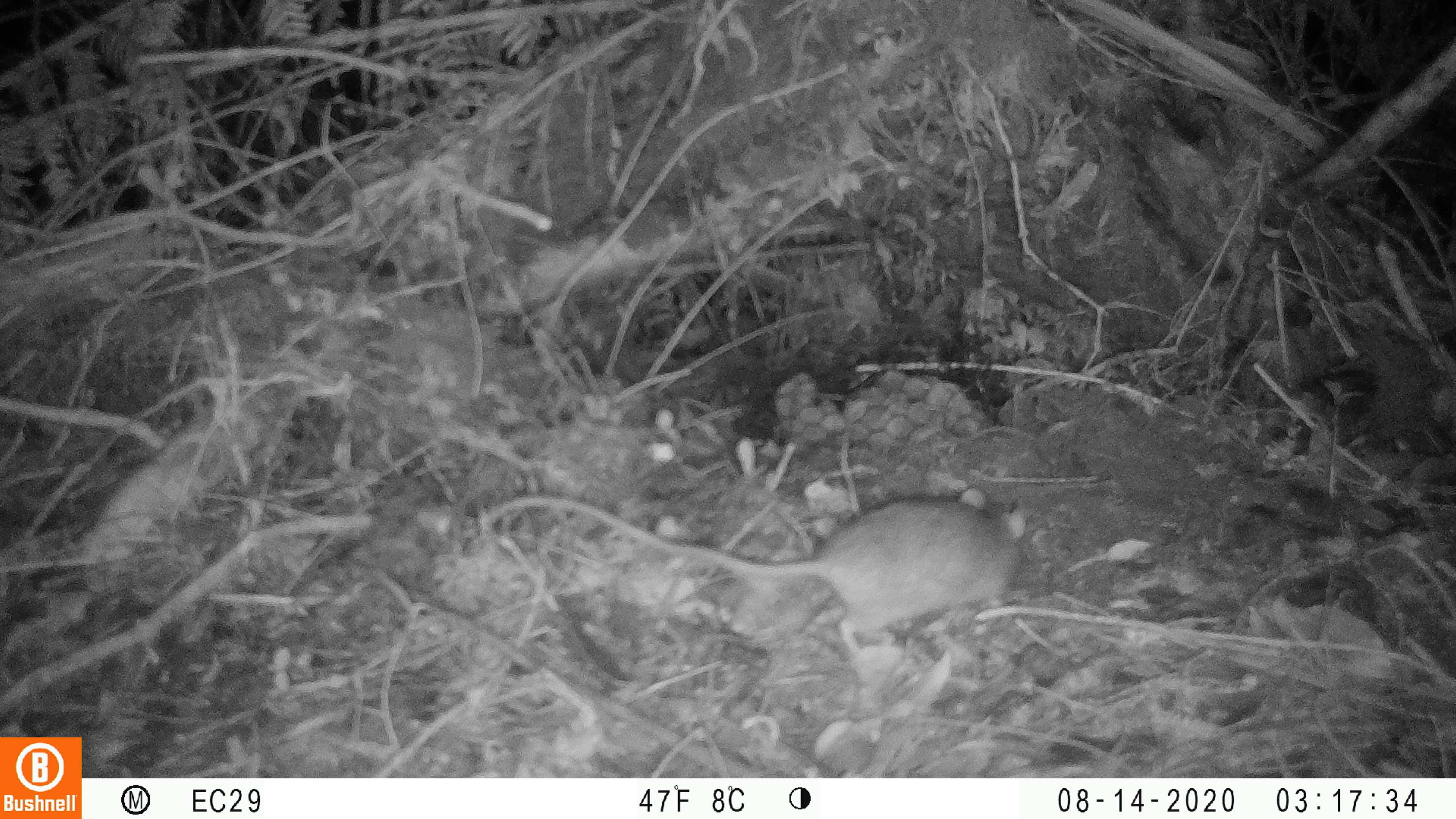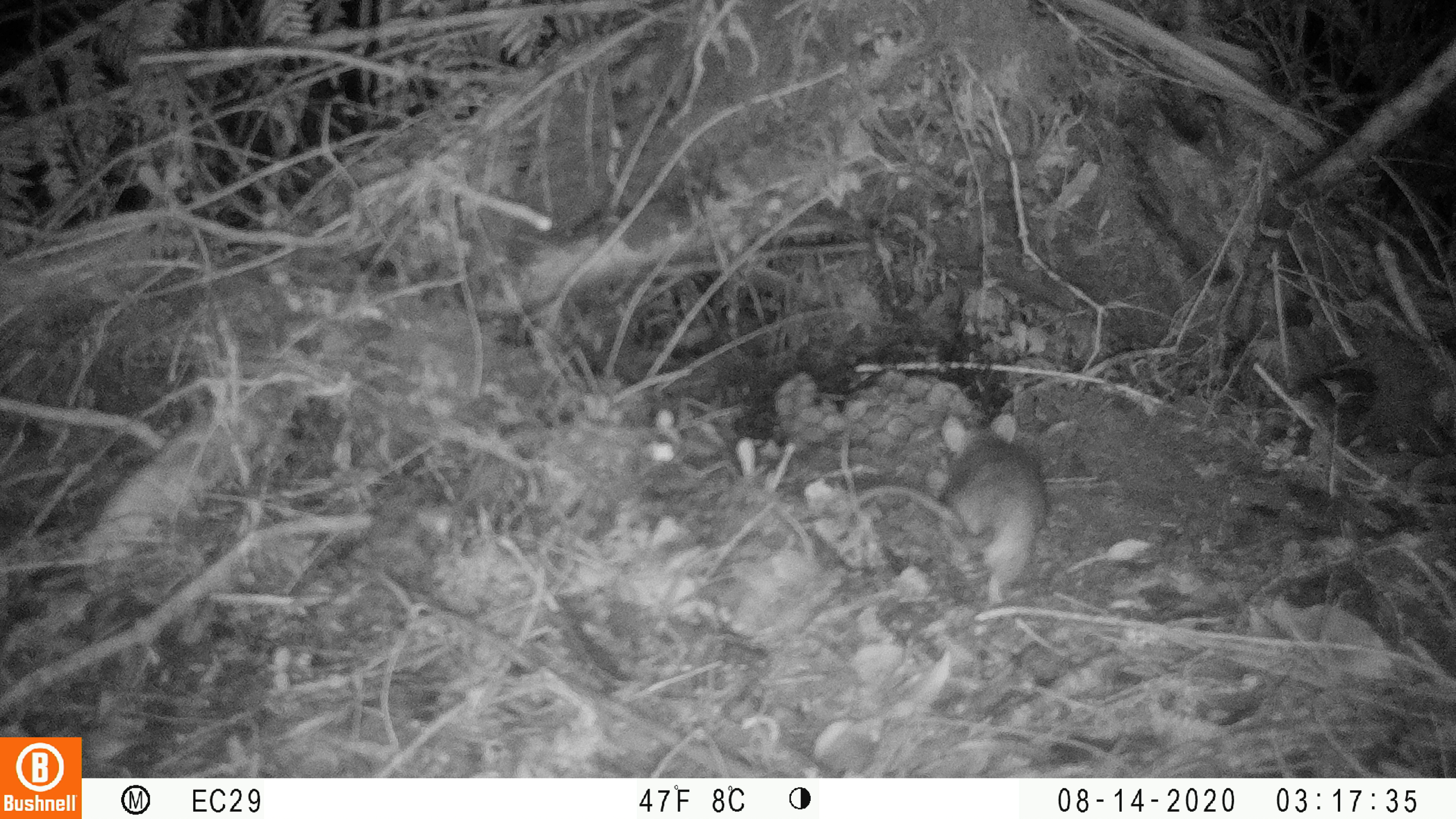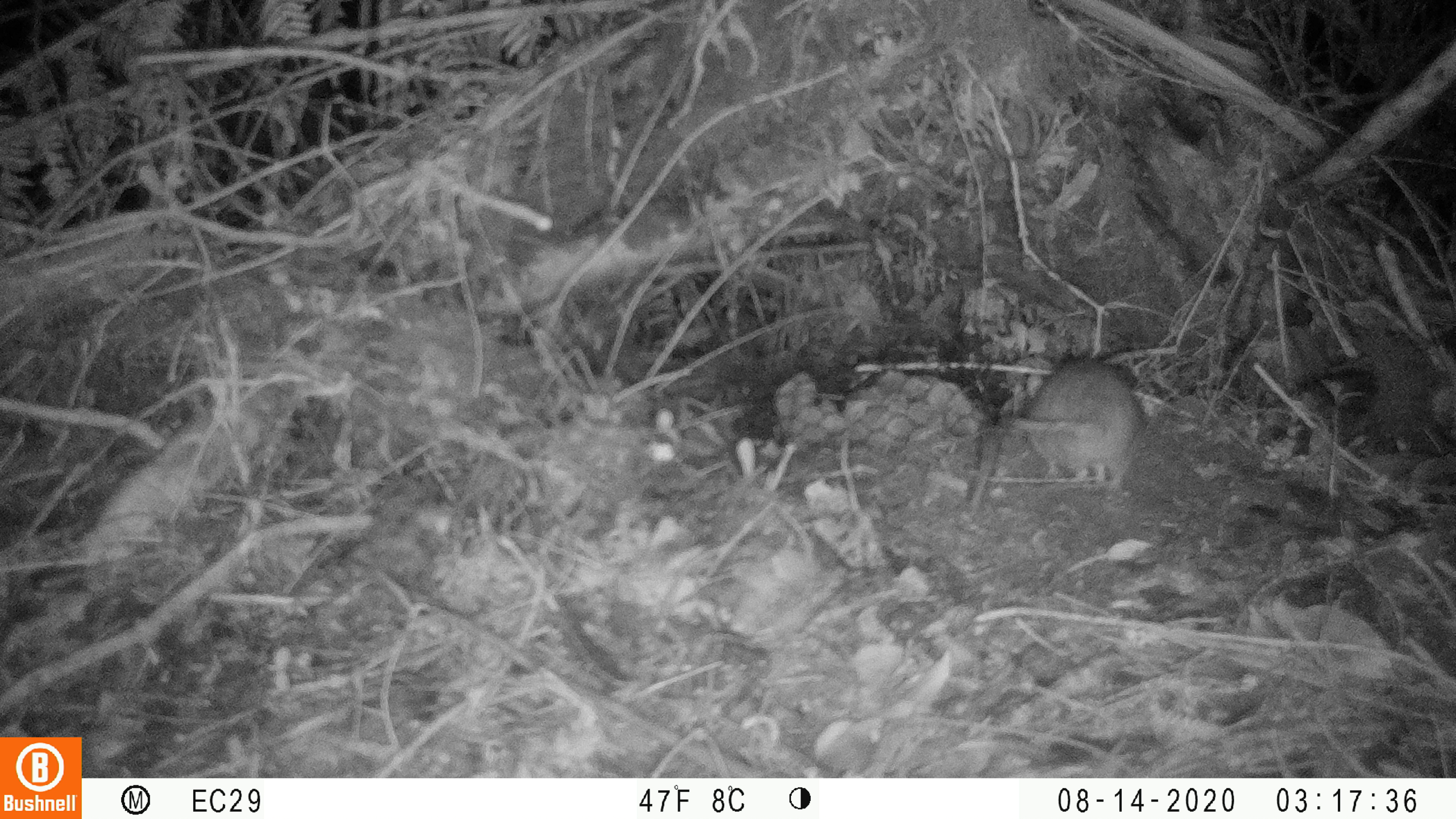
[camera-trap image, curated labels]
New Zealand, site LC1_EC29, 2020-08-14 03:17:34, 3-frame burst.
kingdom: Animalia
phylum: Chordata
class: Mammalia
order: Rodentia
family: Muridae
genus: Rattus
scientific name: Rattus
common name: rat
Rat (Rattus).